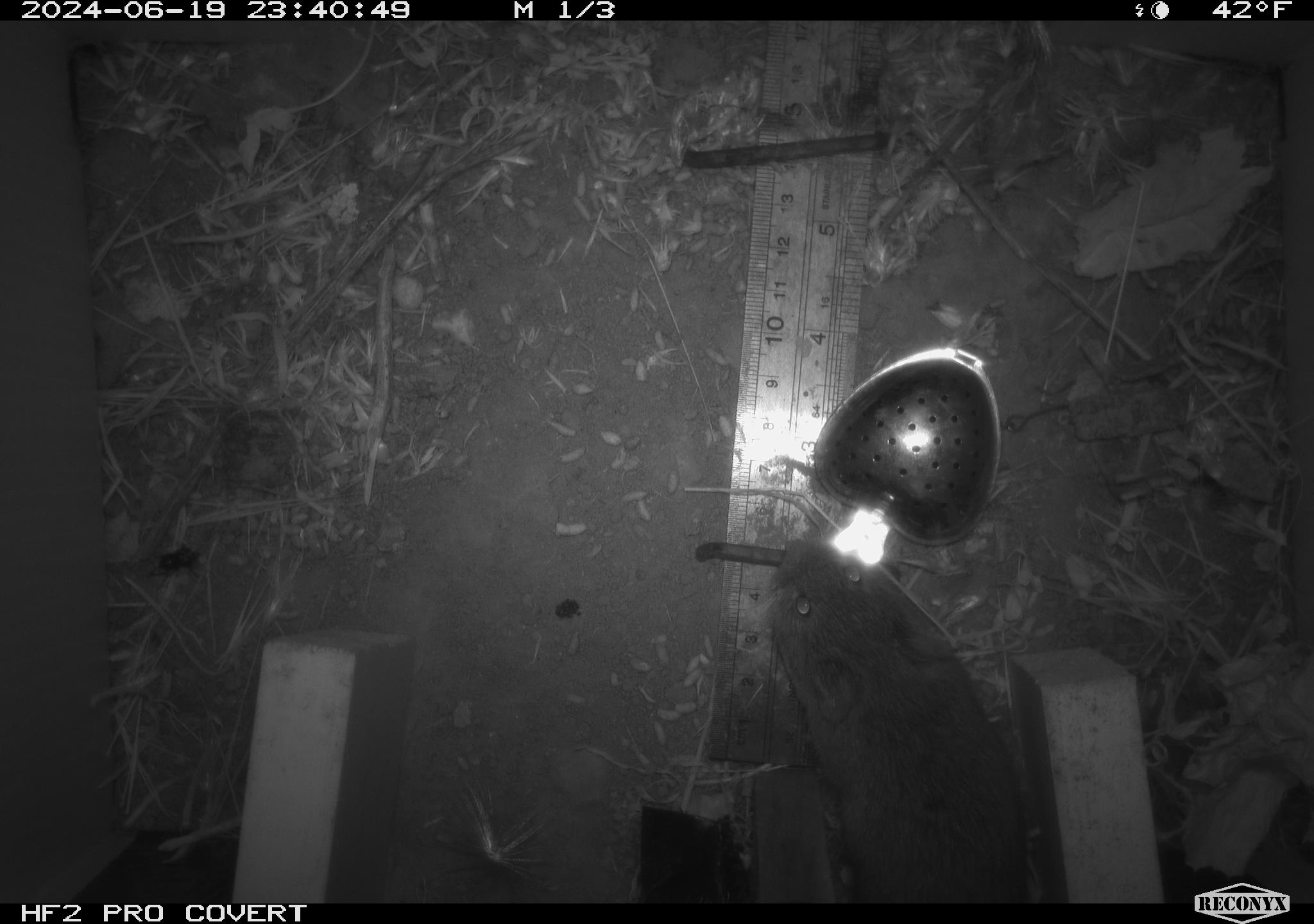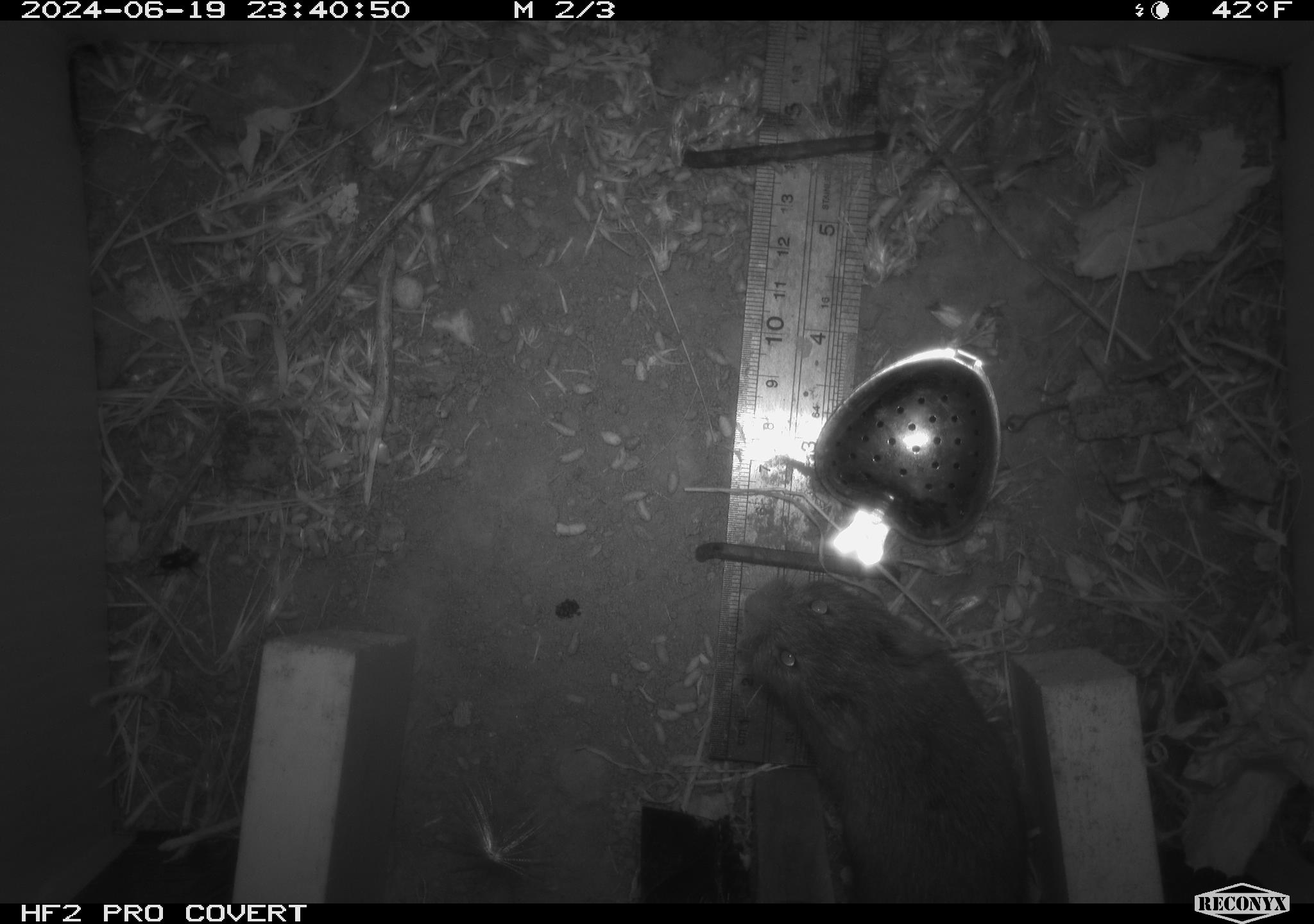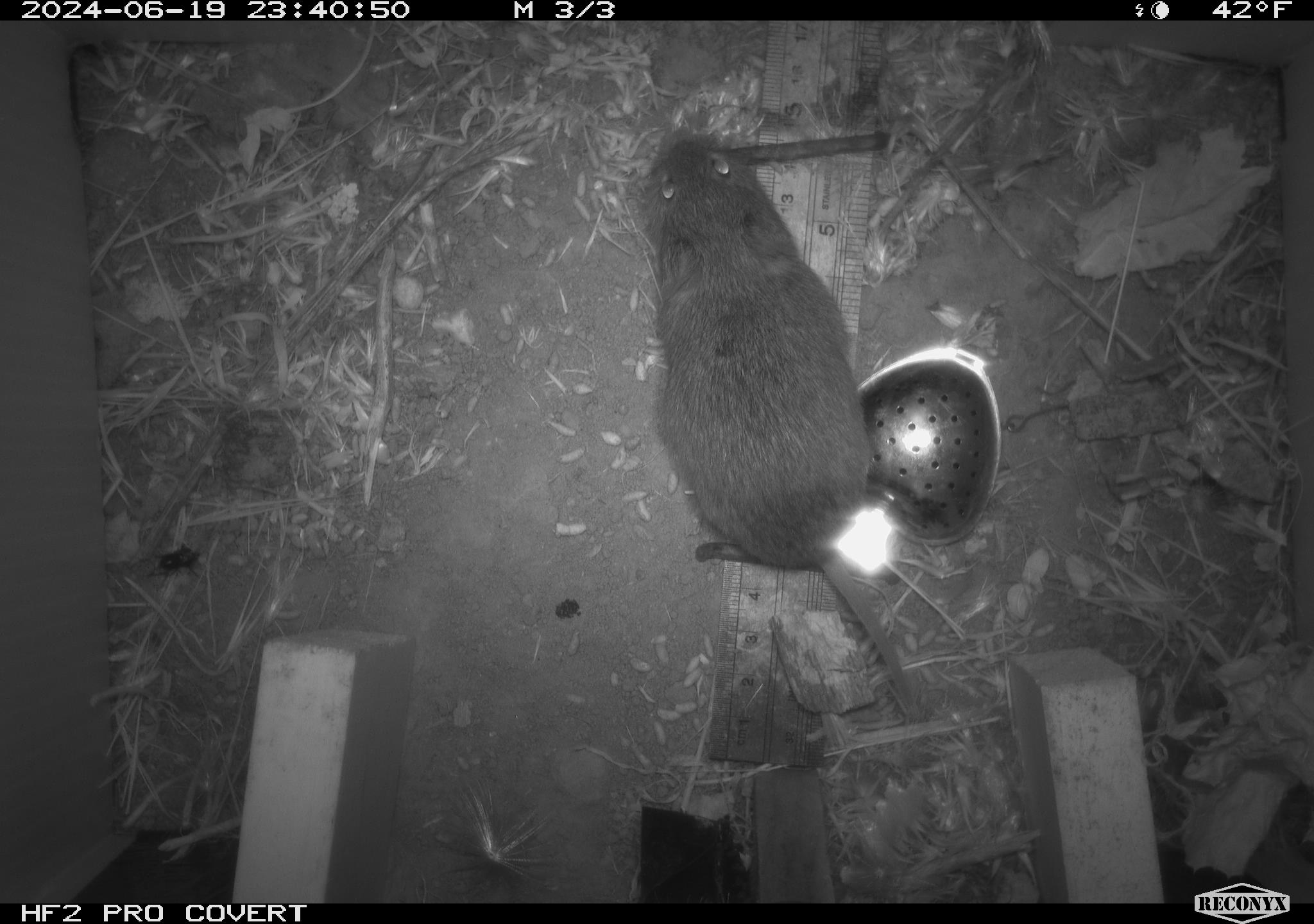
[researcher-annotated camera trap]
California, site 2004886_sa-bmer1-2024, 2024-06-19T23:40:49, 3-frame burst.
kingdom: Animalia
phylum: Chordata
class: Mammalia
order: Rodentia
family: Cricetidae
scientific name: Cricetidae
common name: hamsters, voles, lemmings, and allies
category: cricetidae family